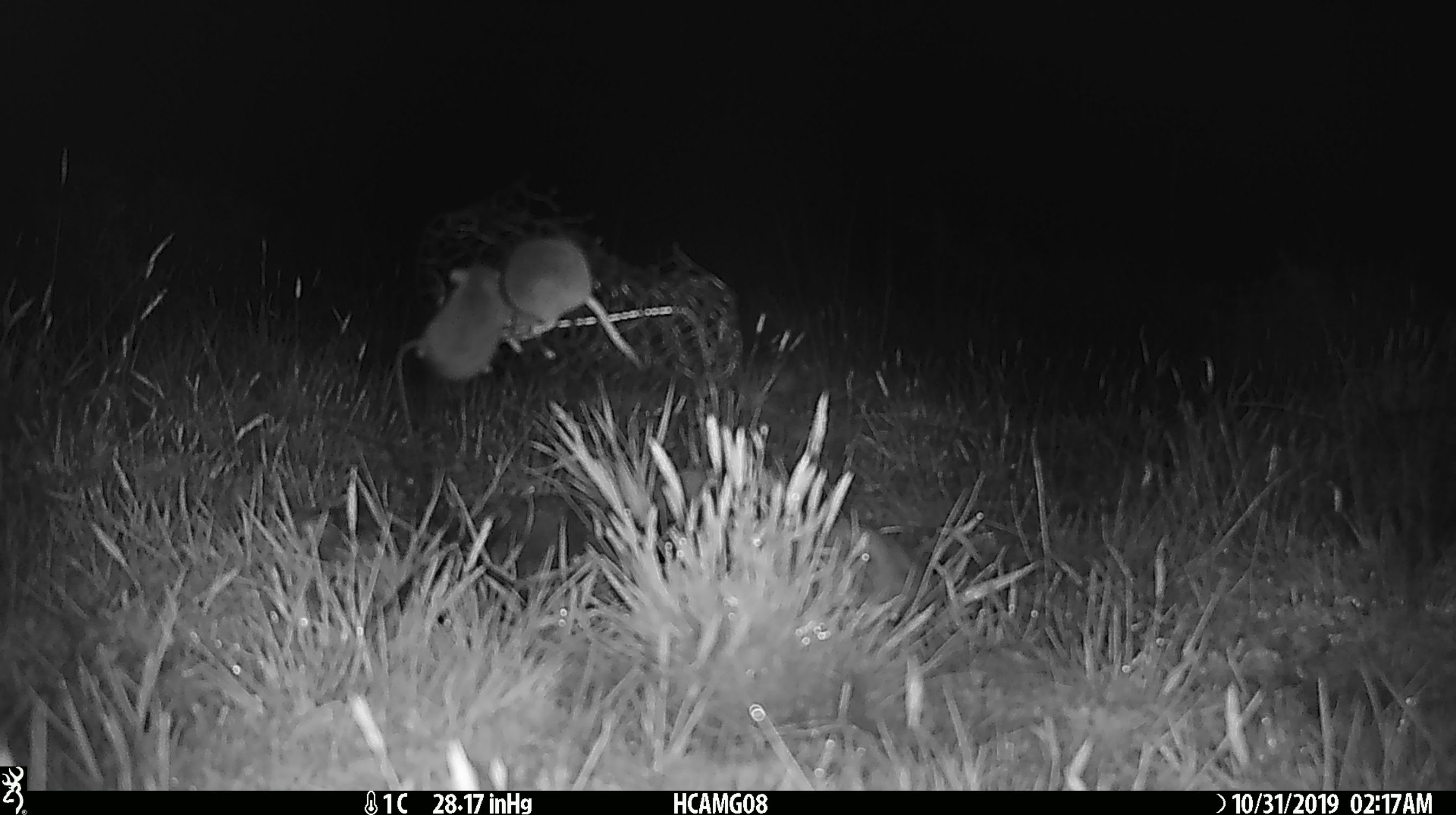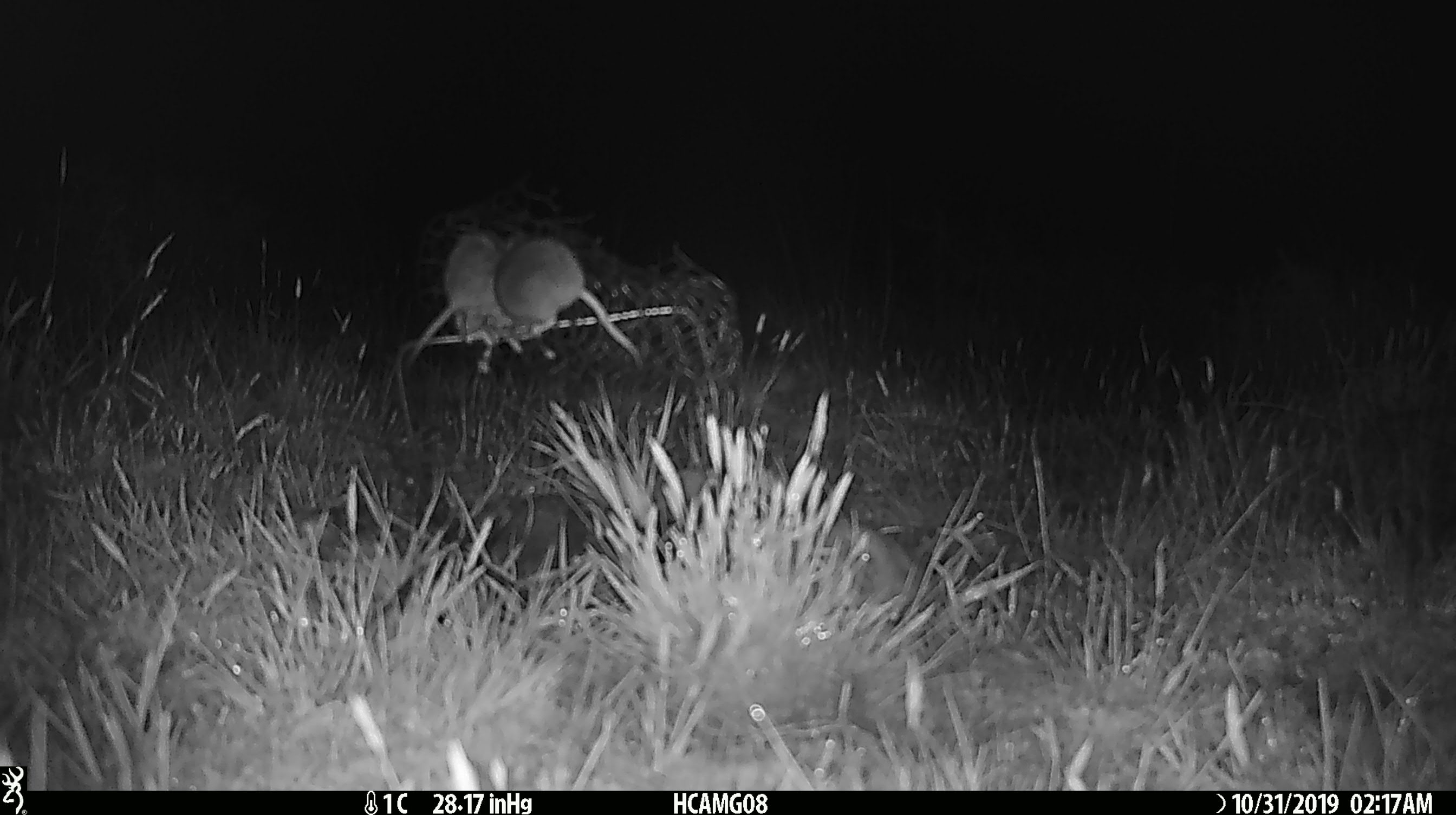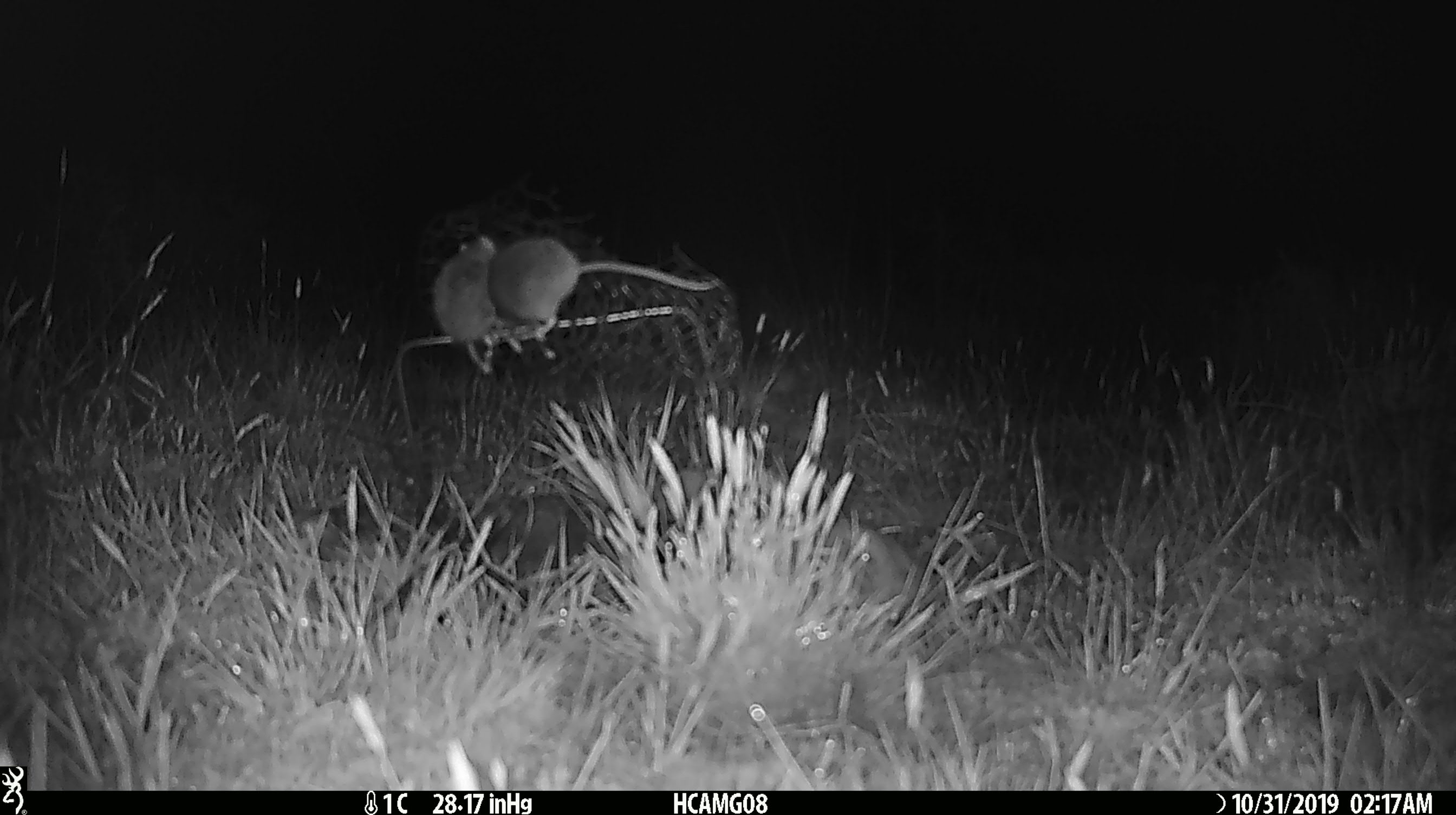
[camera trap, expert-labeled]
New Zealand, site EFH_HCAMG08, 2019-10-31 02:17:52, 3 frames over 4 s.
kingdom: Animalia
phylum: Chordata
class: Mammalia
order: Rodentia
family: Muridae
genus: Mus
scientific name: Mus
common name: mouse